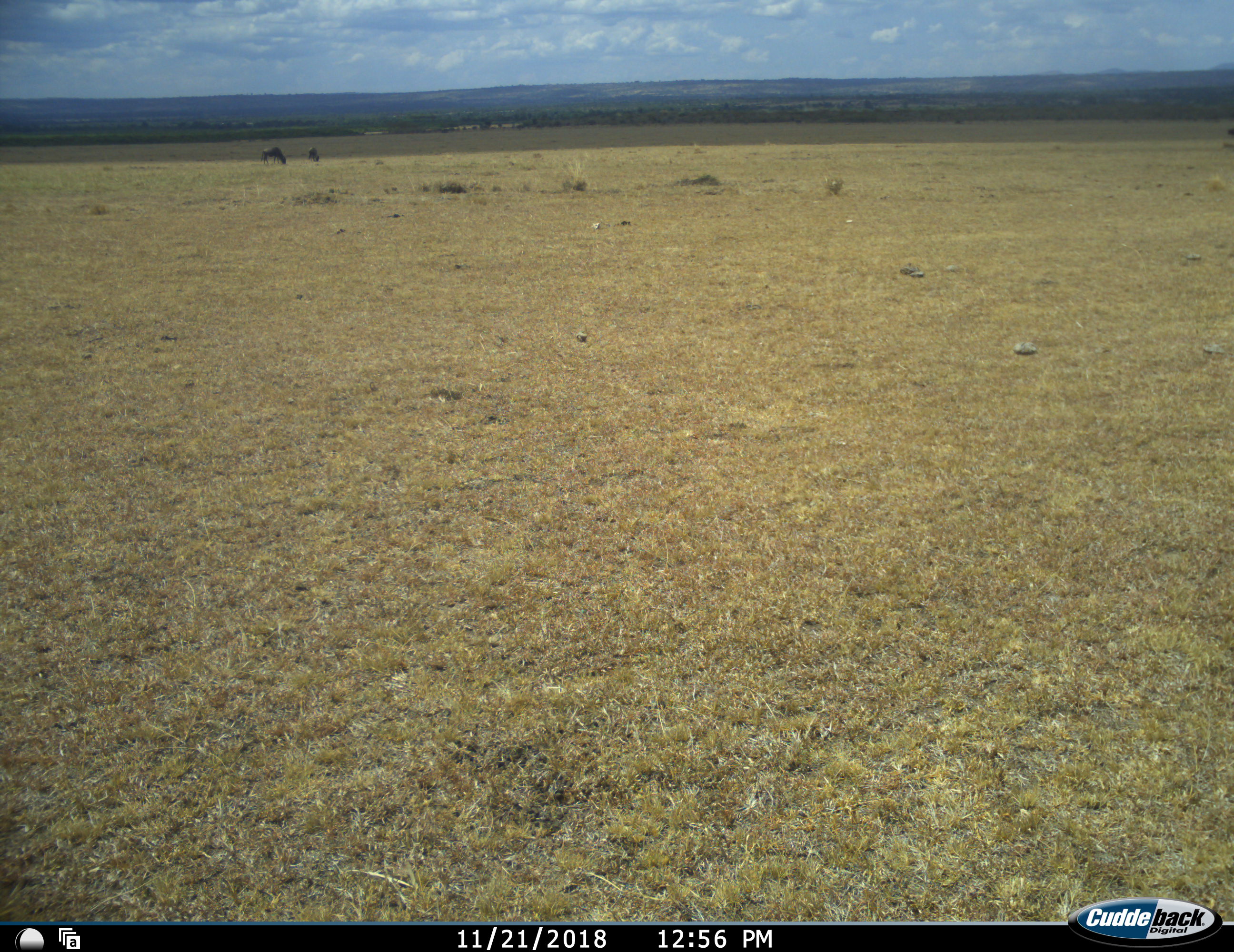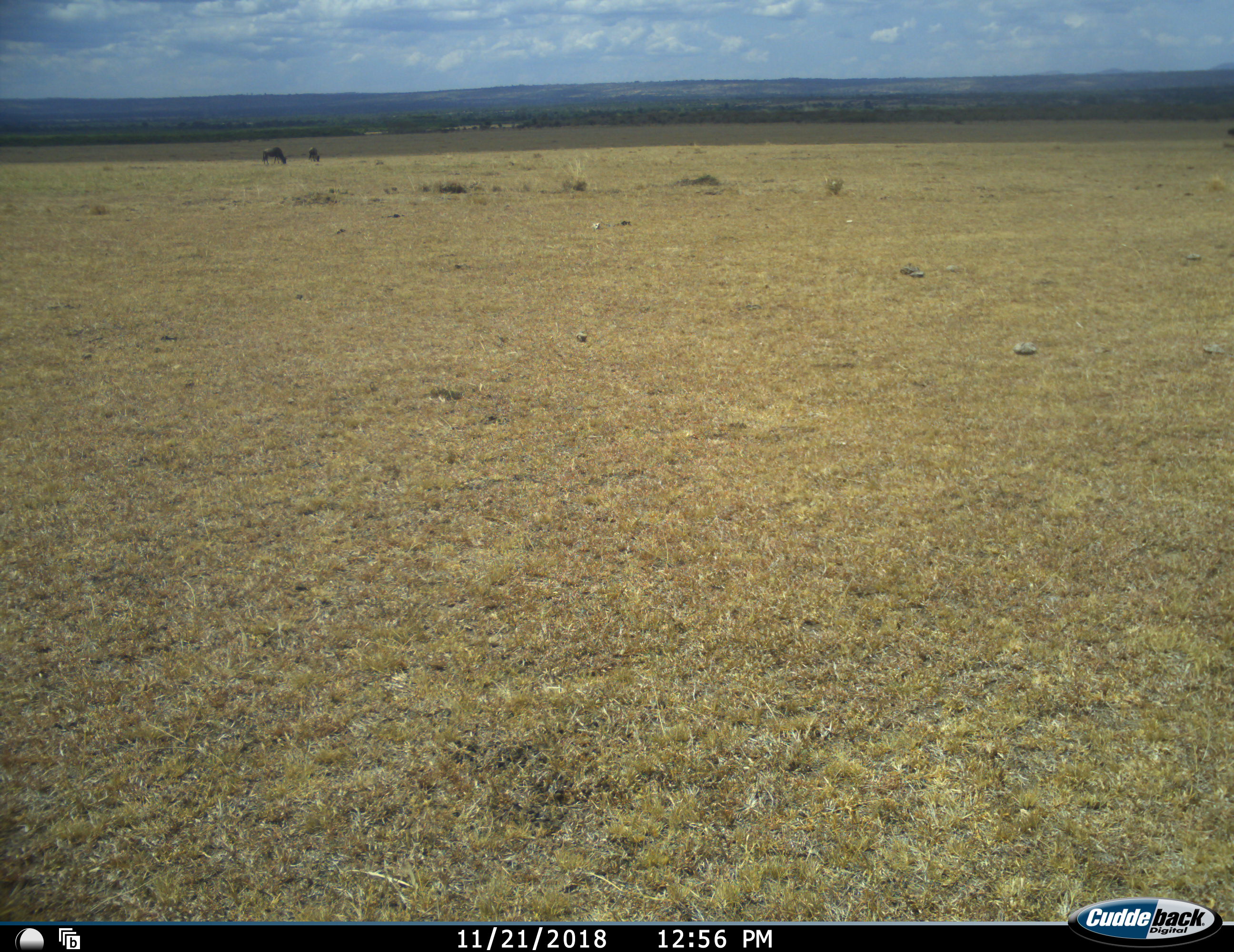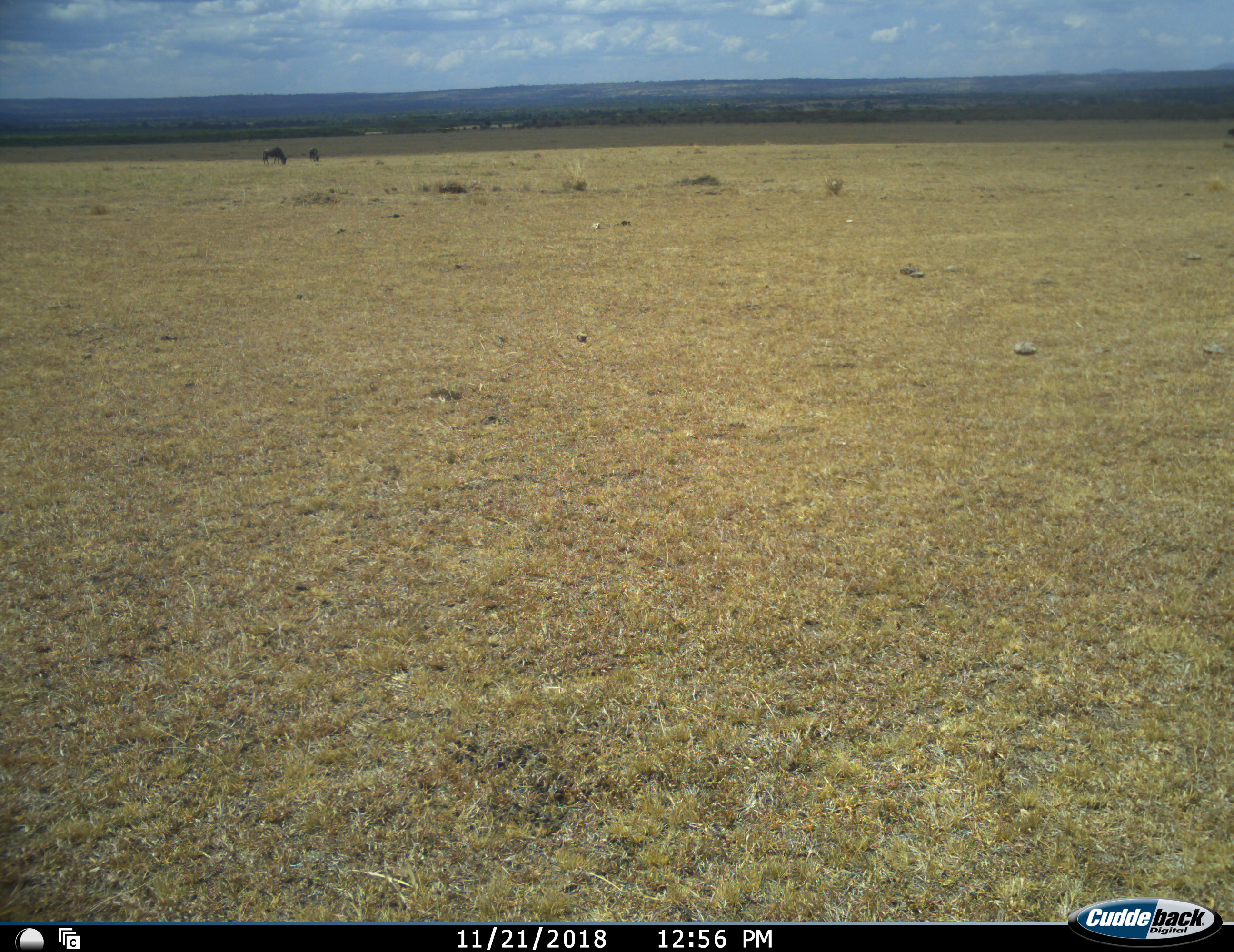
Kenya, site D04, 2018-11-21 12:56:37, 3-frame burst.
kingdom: Animalia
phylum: Chordata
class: Mammalia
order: Artiodactyla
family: Bovidae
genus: Connochaetes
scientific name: Connochaetes taurinus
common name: common wildebeest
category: wildebeest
Wildebeest (common wildebeest) (Connochaetes taurinus), count 2. Behavior (volunteer vote fractions): standing 33%, resting 0%, moving 17%, interacting 0%. Young present (vote fraction): 0%. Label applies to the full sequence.